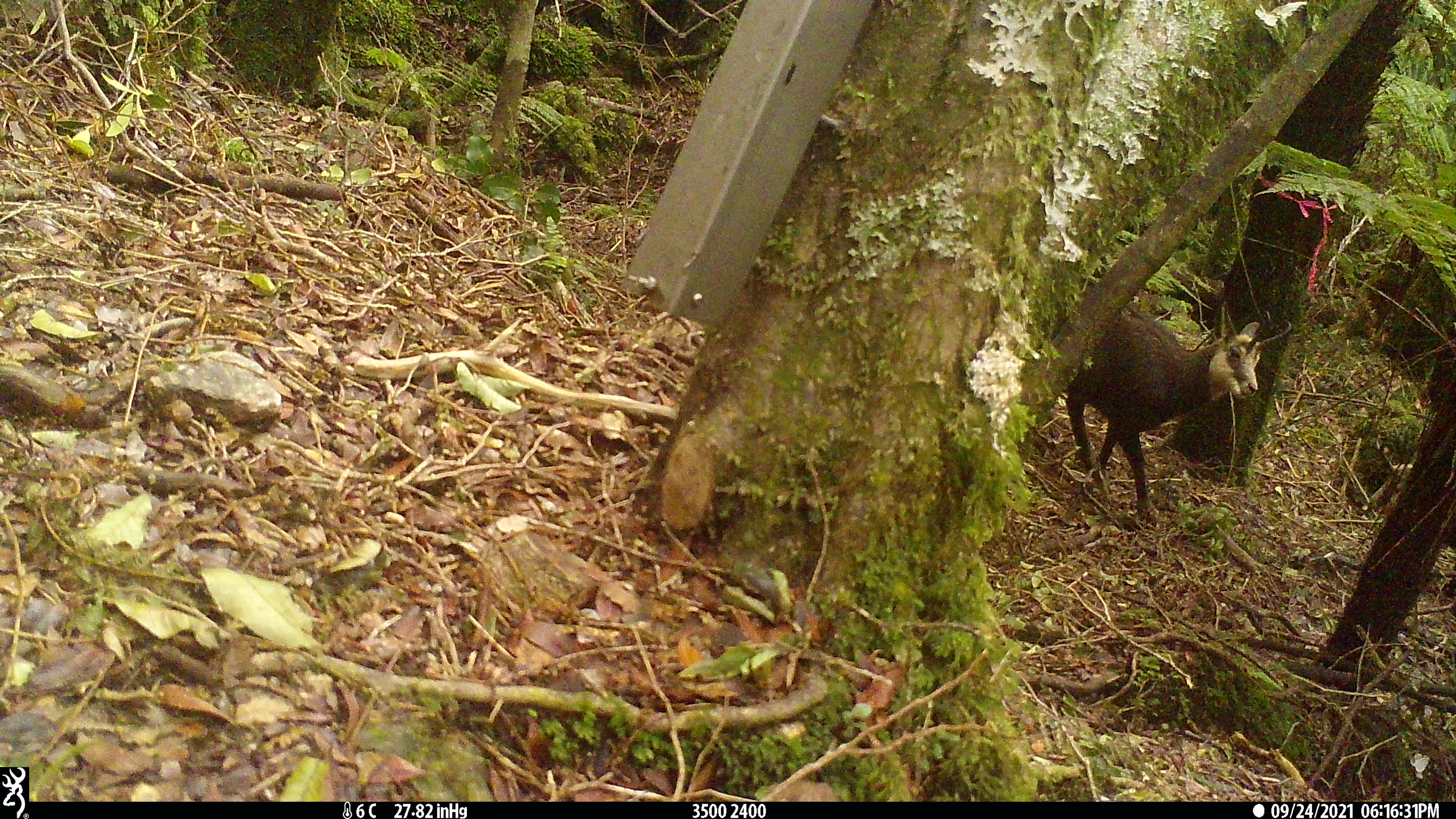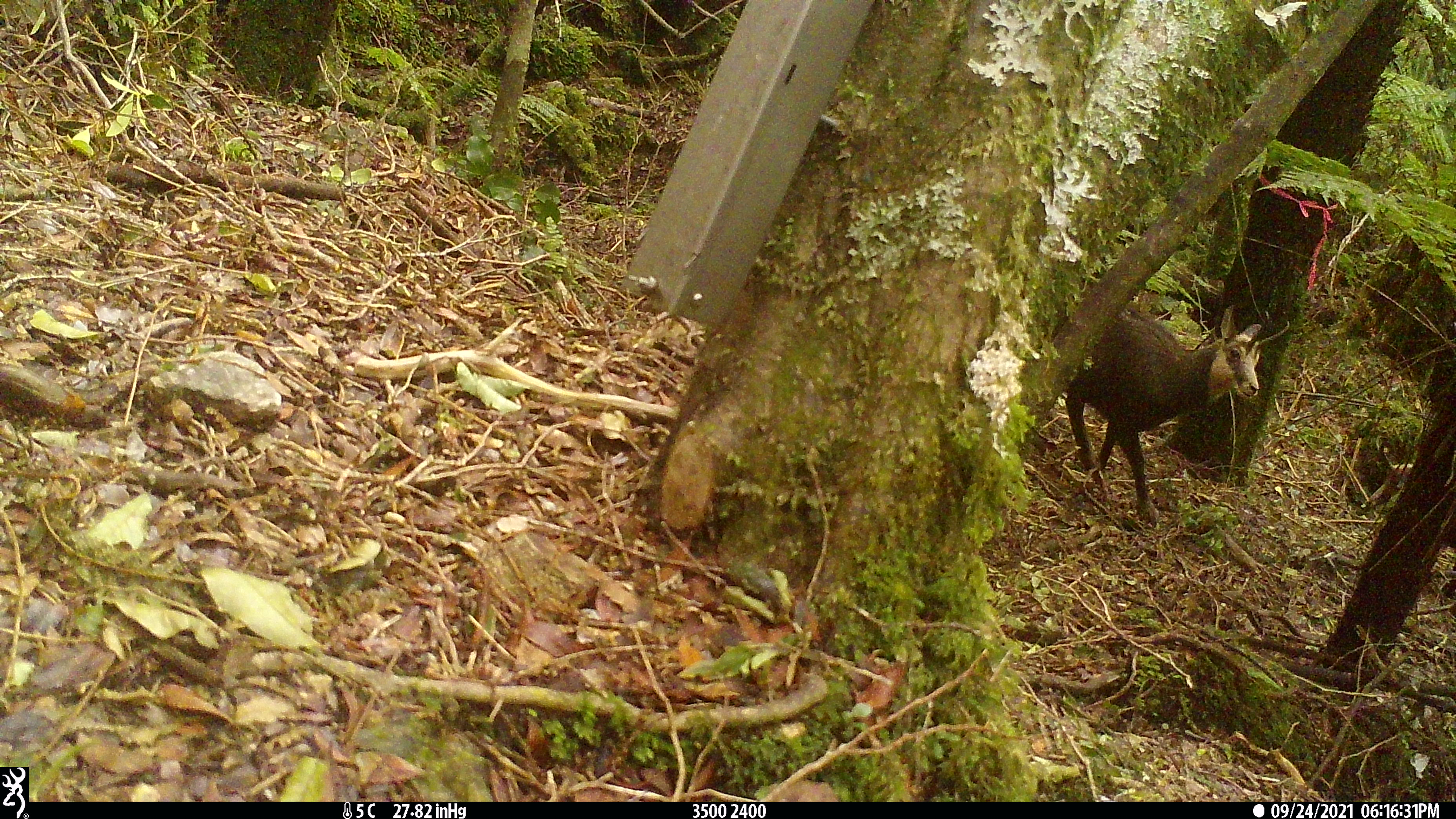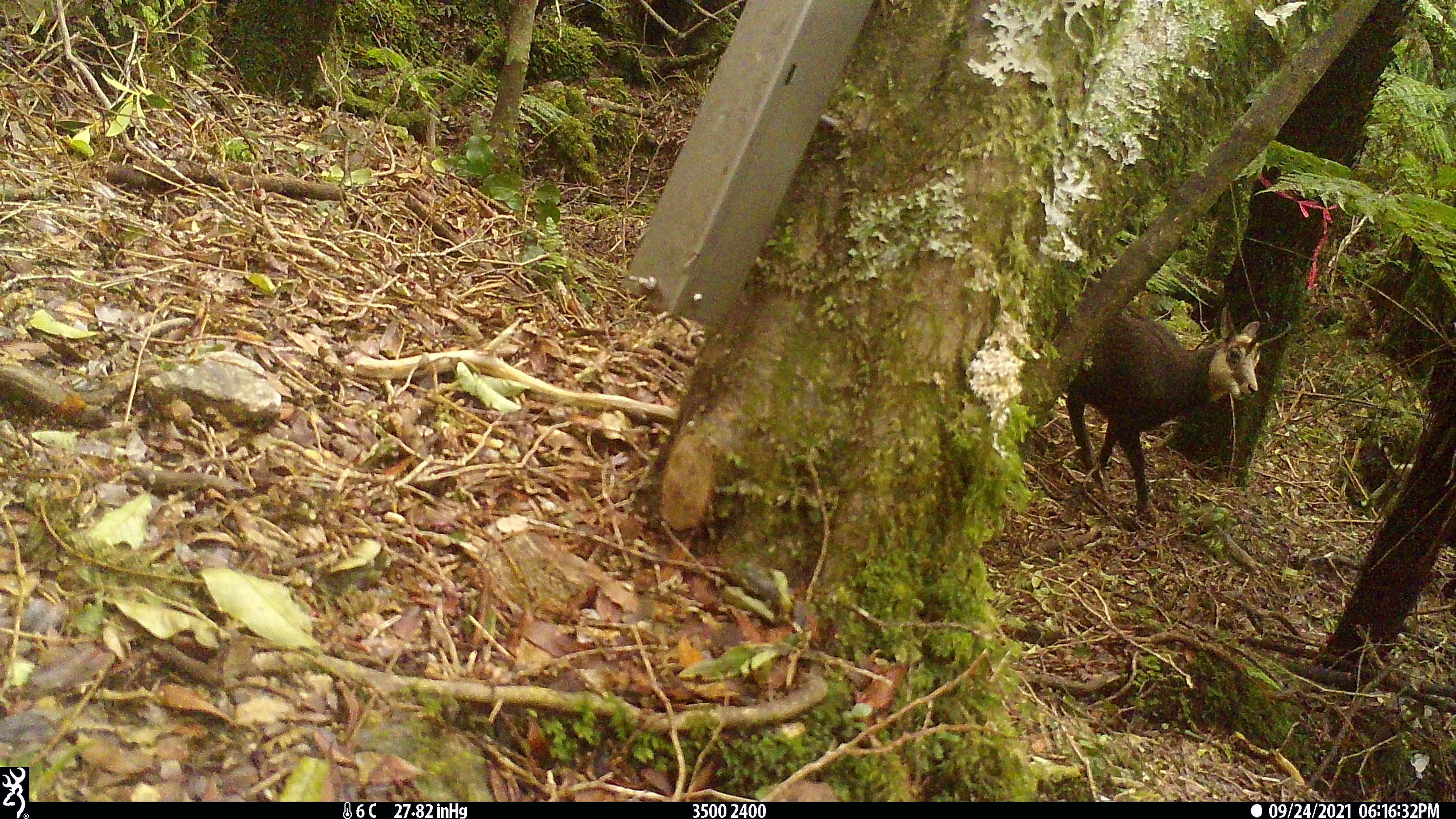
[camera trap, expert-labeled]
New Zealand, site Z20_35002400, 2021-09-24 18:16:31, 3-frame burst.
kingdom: Animalia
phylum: Chordata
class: Mammalia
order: Artiodactyla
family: Bovidae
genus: Rupicapra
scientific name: Rupicapra rupicapra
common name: alpine chamois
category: chamois